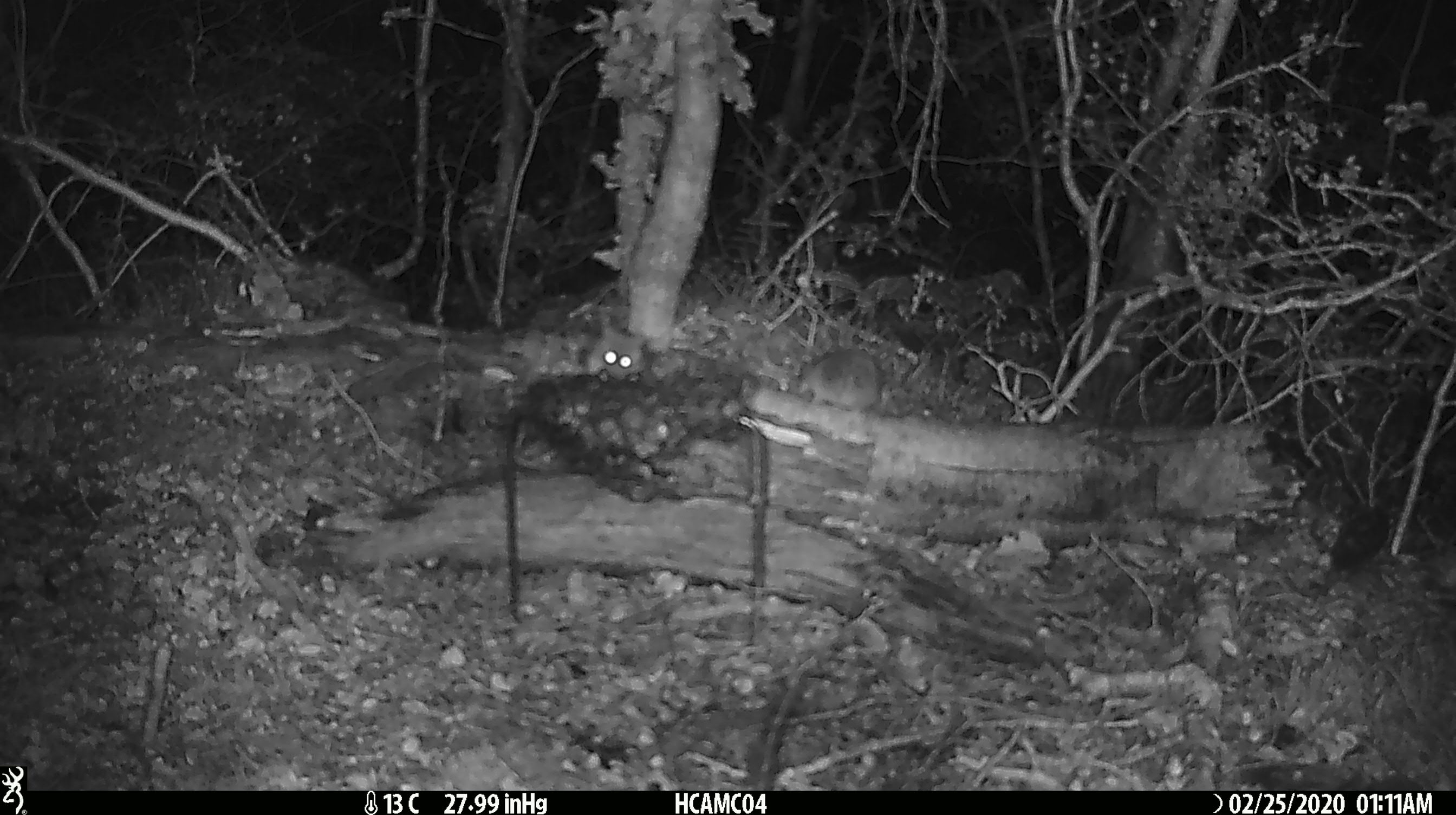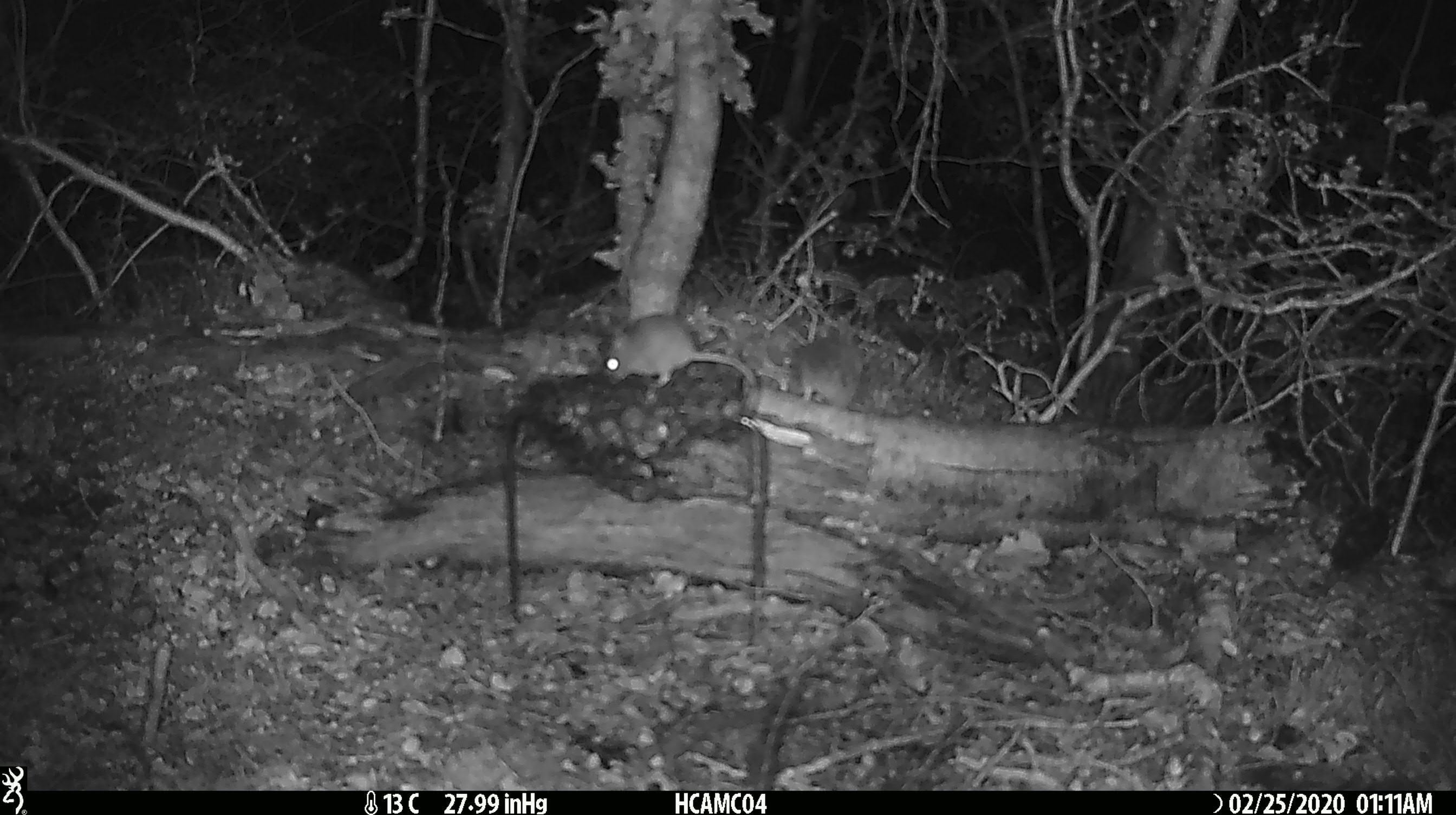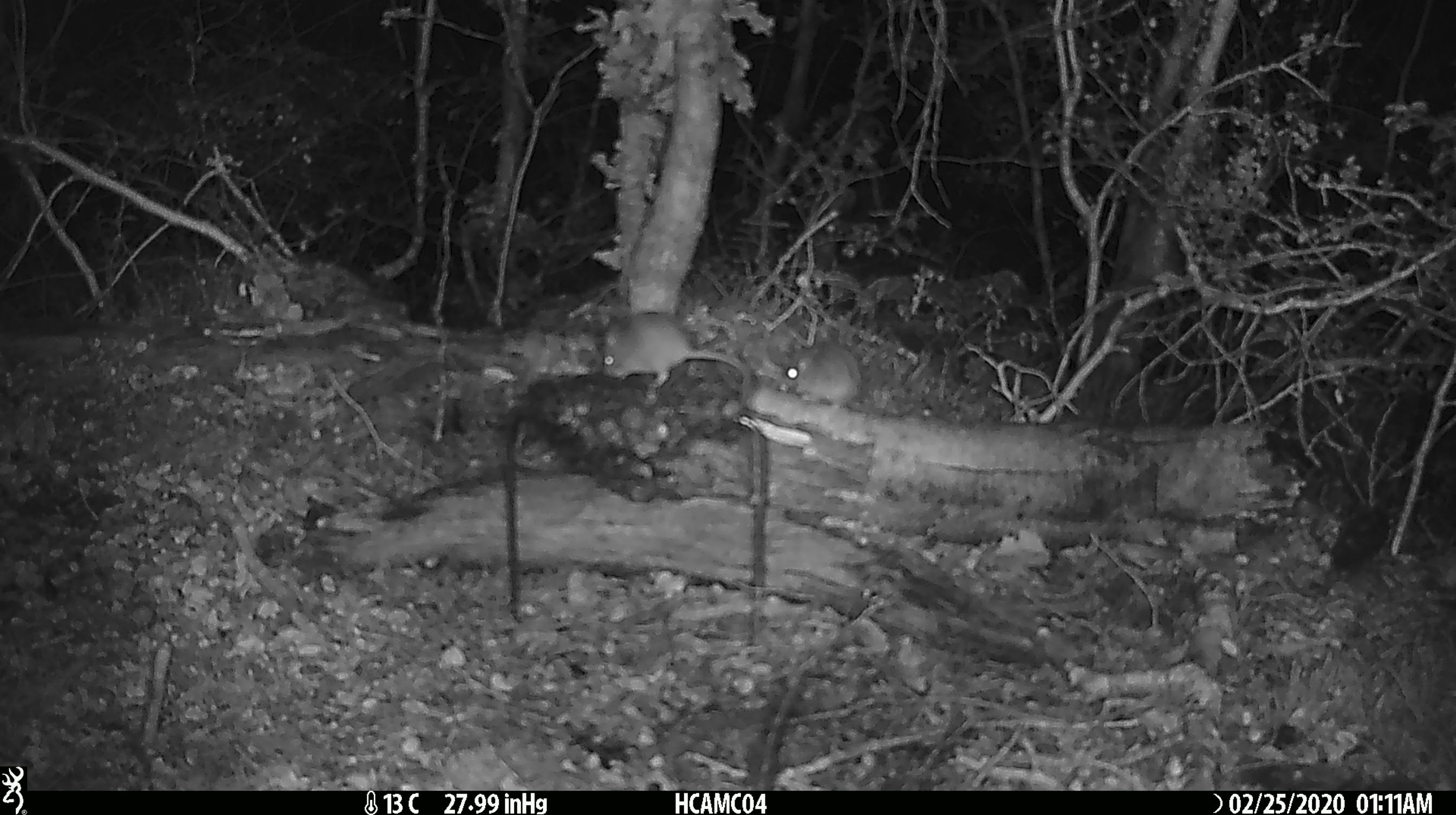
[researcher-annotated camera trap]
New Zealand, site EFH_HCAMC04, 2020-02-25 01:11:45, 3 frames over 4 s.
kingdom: Animalia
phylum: Chordata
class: Mammalia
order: Rodentia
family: Muridae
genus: Mus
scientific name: Mus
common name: mouse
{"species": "mouse (Mus)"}